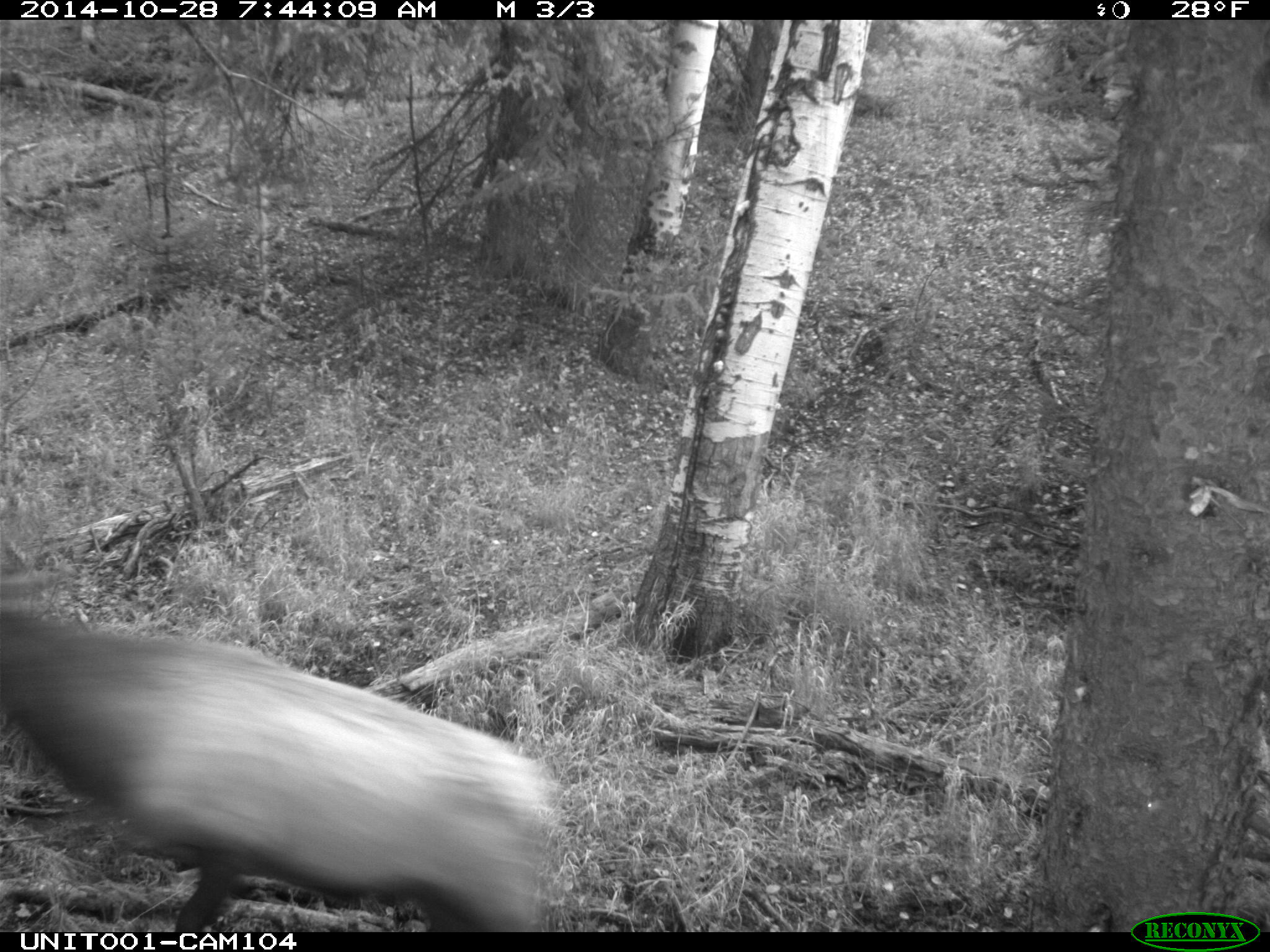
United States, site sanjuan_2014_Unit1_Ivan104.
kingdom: Animalia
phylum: Chordata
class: Mammalia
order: Artiodactyla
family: Cervidae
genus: Cervus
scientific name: Cervus elaphus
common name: red deer